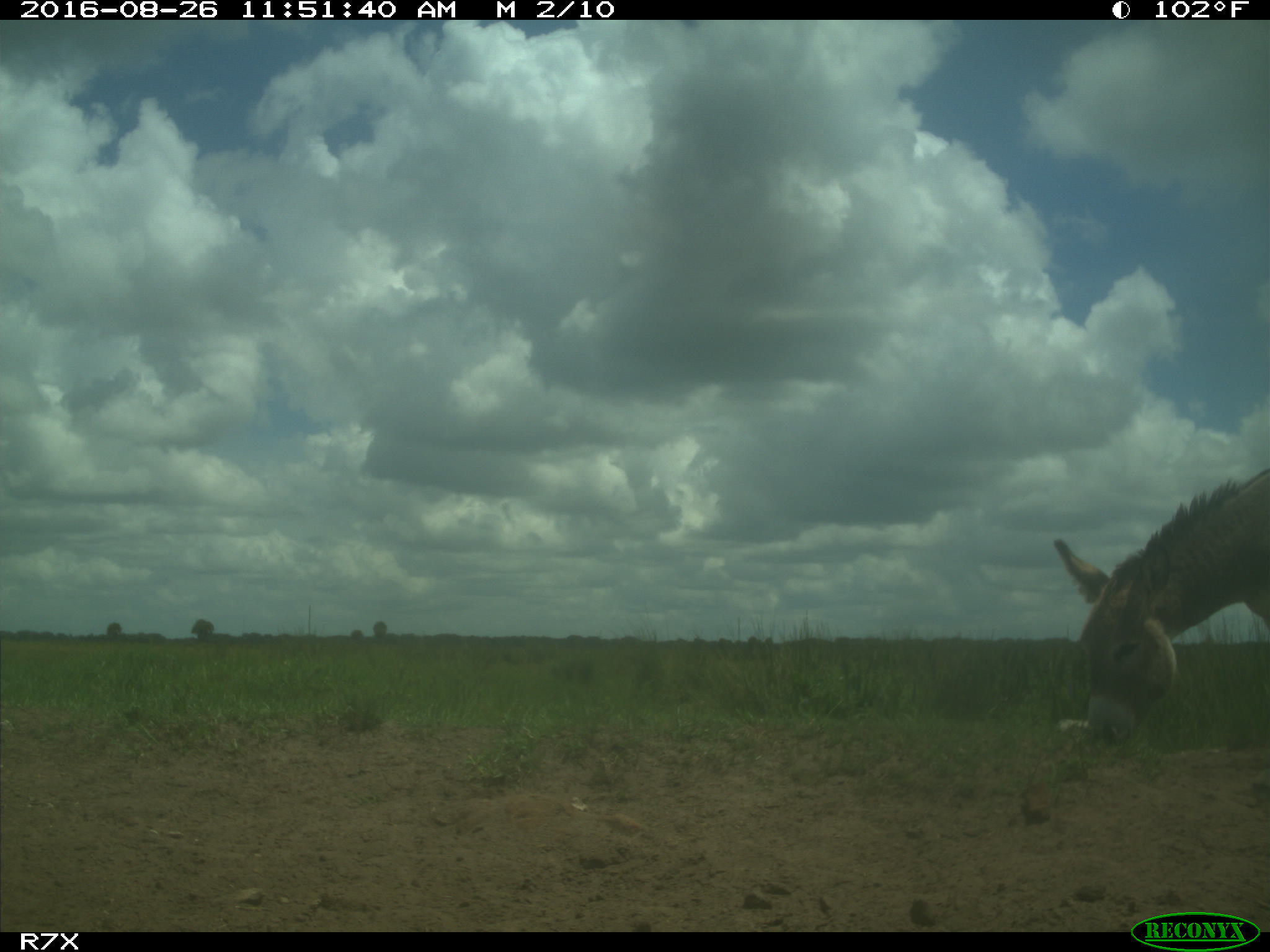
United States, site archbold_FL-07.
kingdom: Animalia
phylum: Chordata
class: Mammalia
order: Perissodactyla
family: Equidae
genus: Equus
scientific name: Equus africanus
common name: african wild ass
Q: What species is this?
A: Equus africanus (african wild ass).